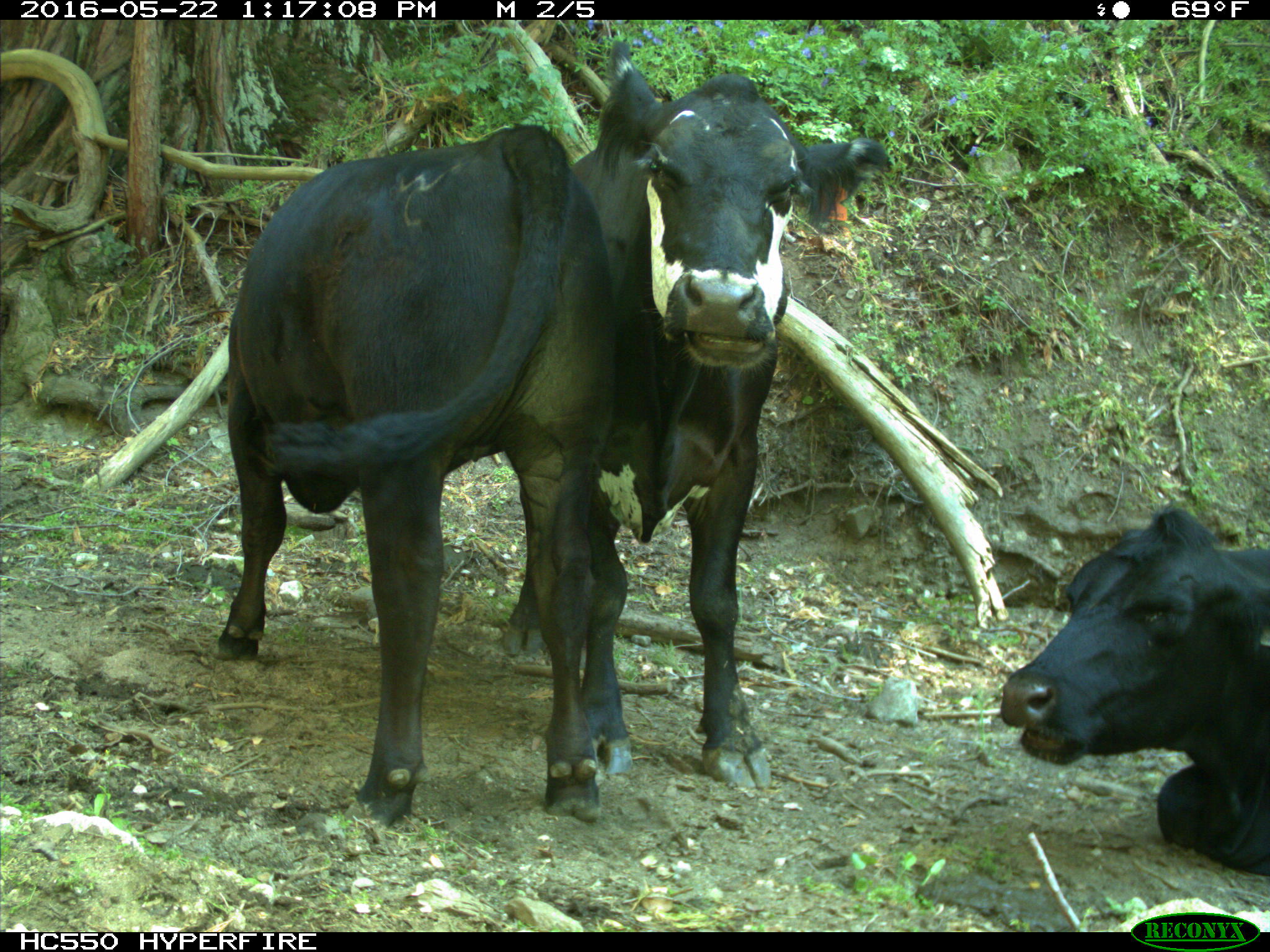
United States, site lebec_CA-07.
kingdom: Animalia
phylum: Chordata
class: Mammalia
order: Artiodactyla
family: Bovidae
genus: Bos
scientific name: Bos taurus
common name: domestic cow